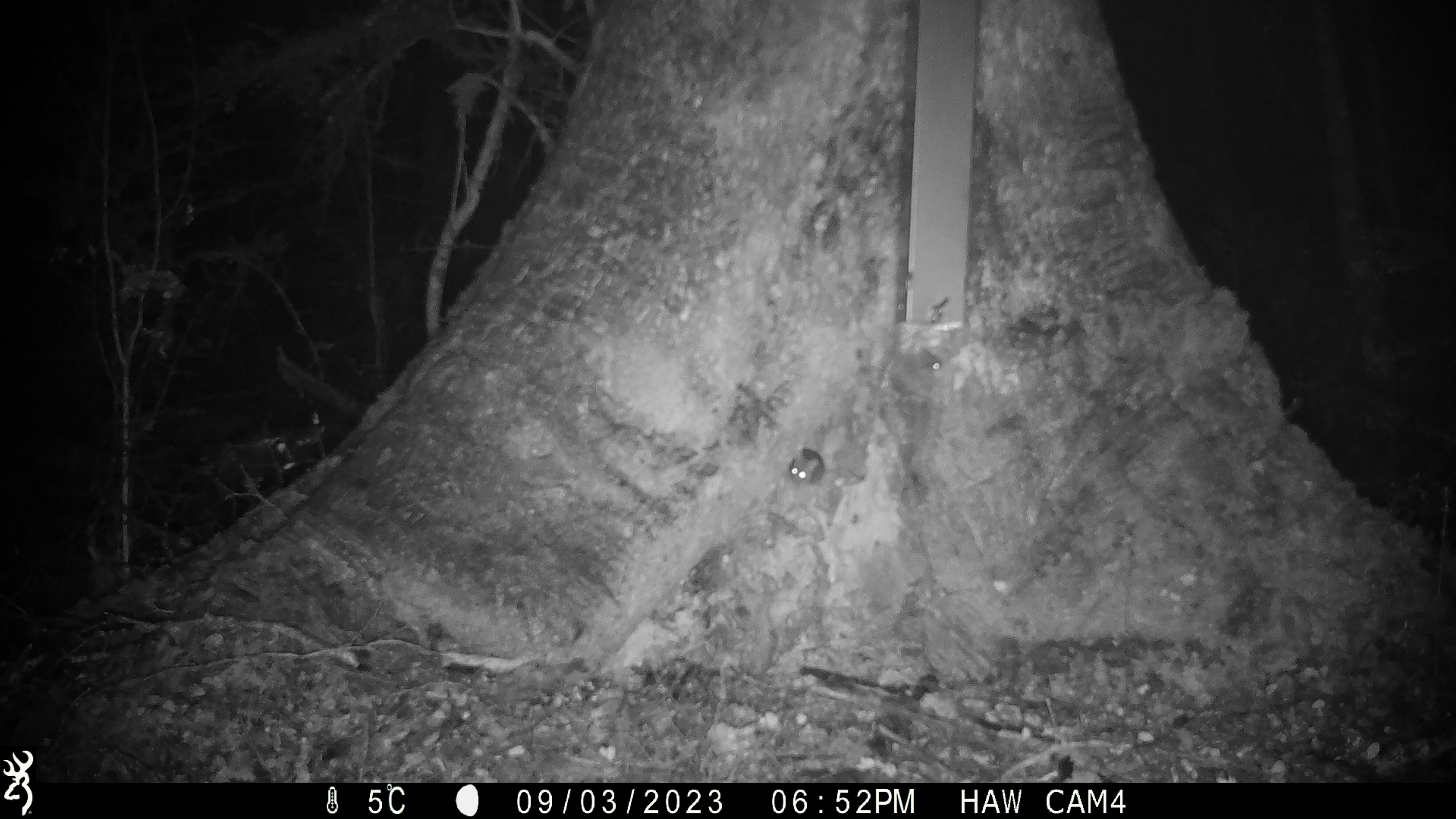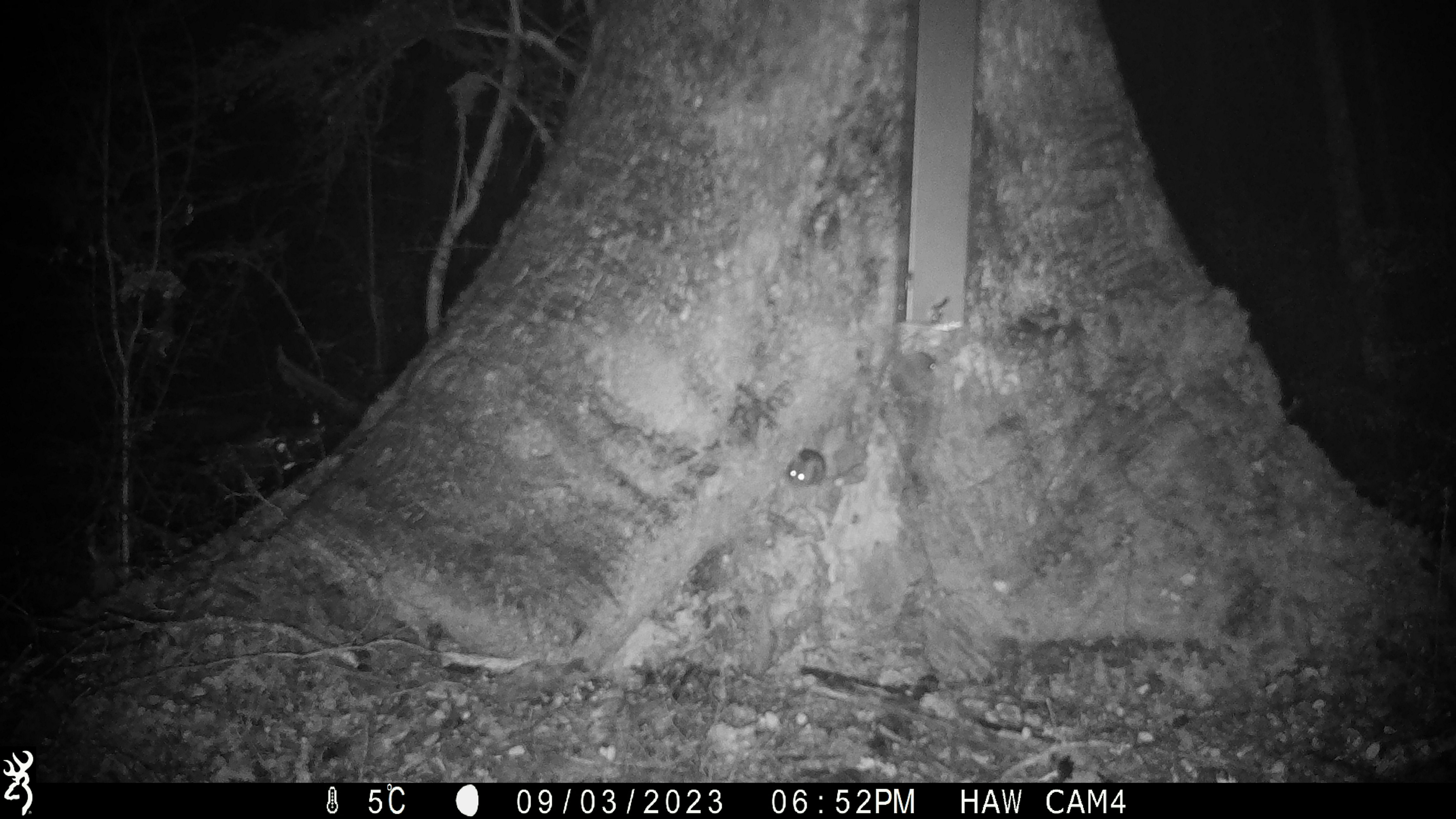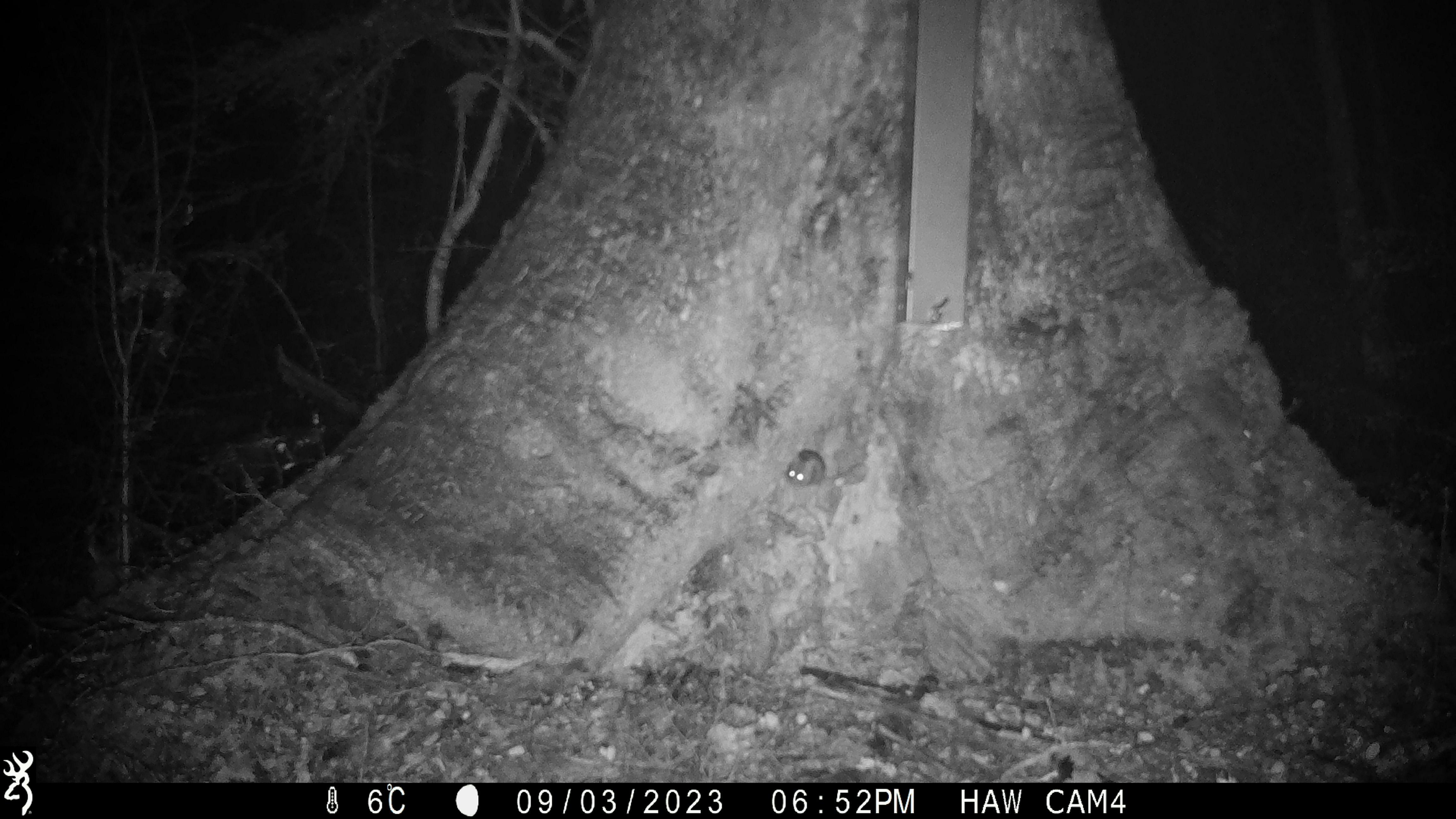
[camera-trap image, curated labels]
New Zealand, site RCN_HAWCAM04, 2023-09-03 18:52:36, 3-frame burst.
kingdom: Animalia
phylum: Chordata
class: Mammalia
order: Rodentia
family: Muridae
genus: Mus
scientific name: Mus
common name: mouse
Mouse (Mus).